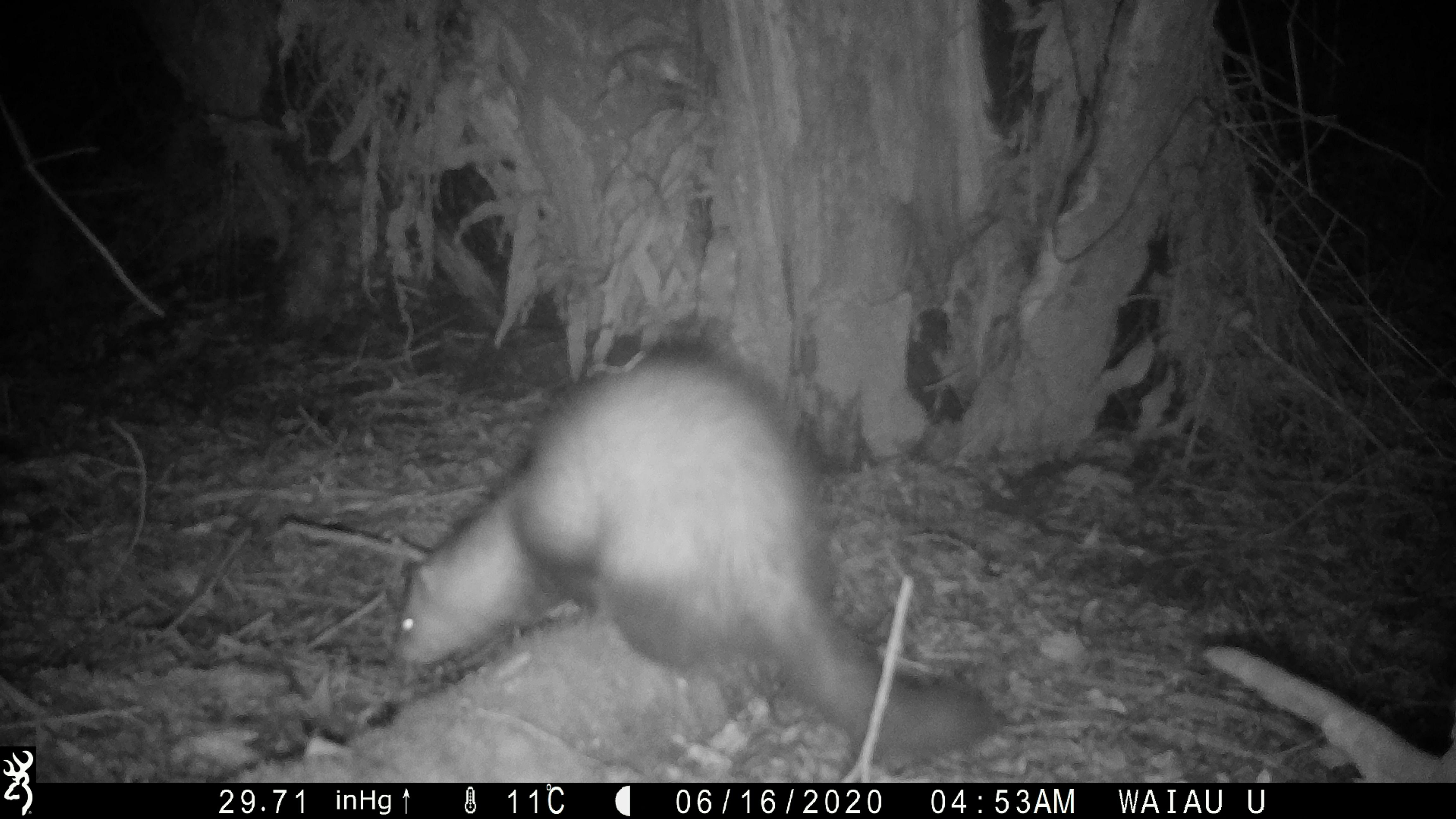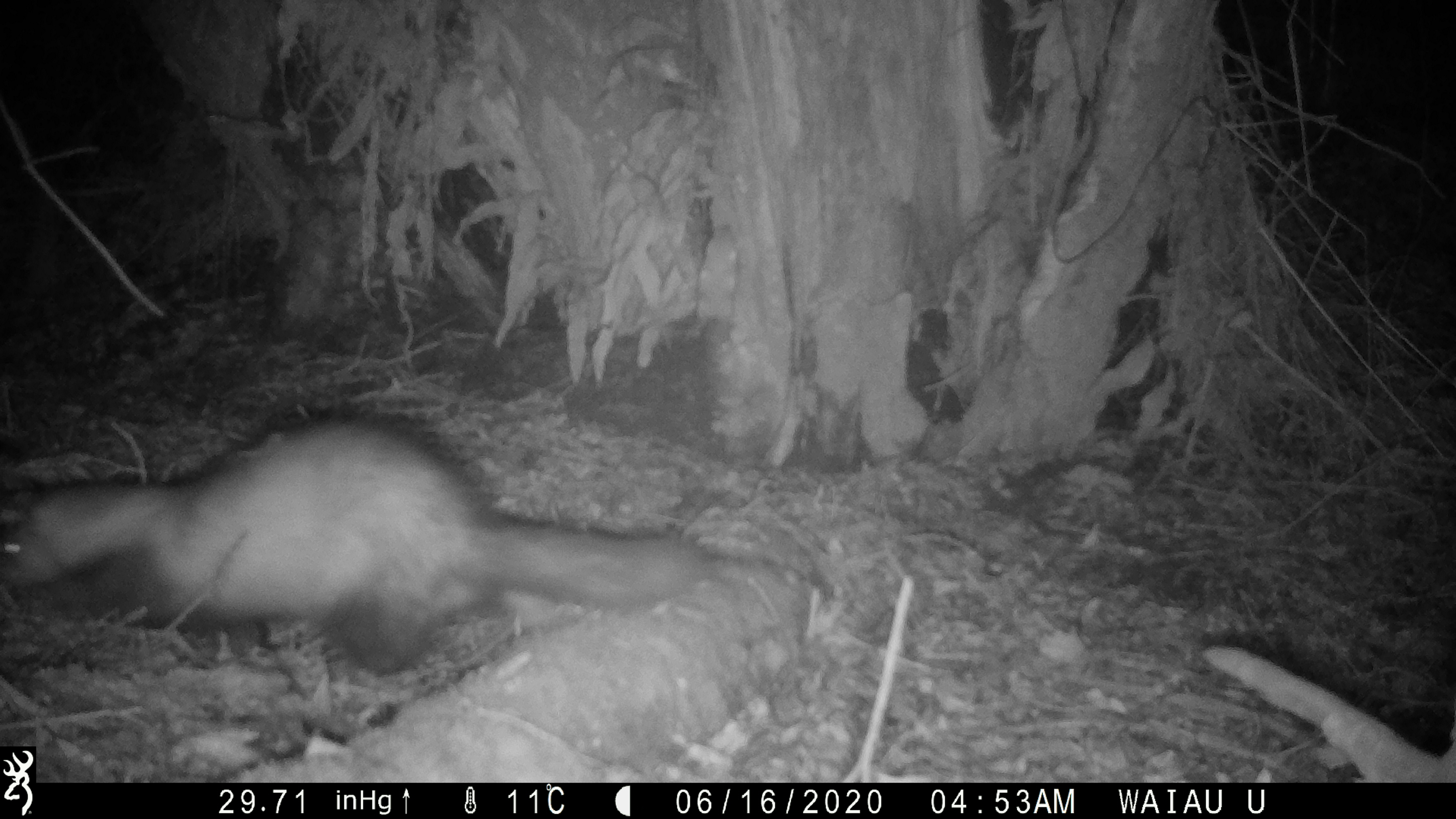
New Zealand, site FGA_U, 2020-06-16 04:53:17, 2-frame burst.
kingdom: Animalia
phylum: Chordata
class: Mammalia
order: Carnivora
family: Mustelidae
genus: Mustela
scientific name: Mustela furo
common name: ferret